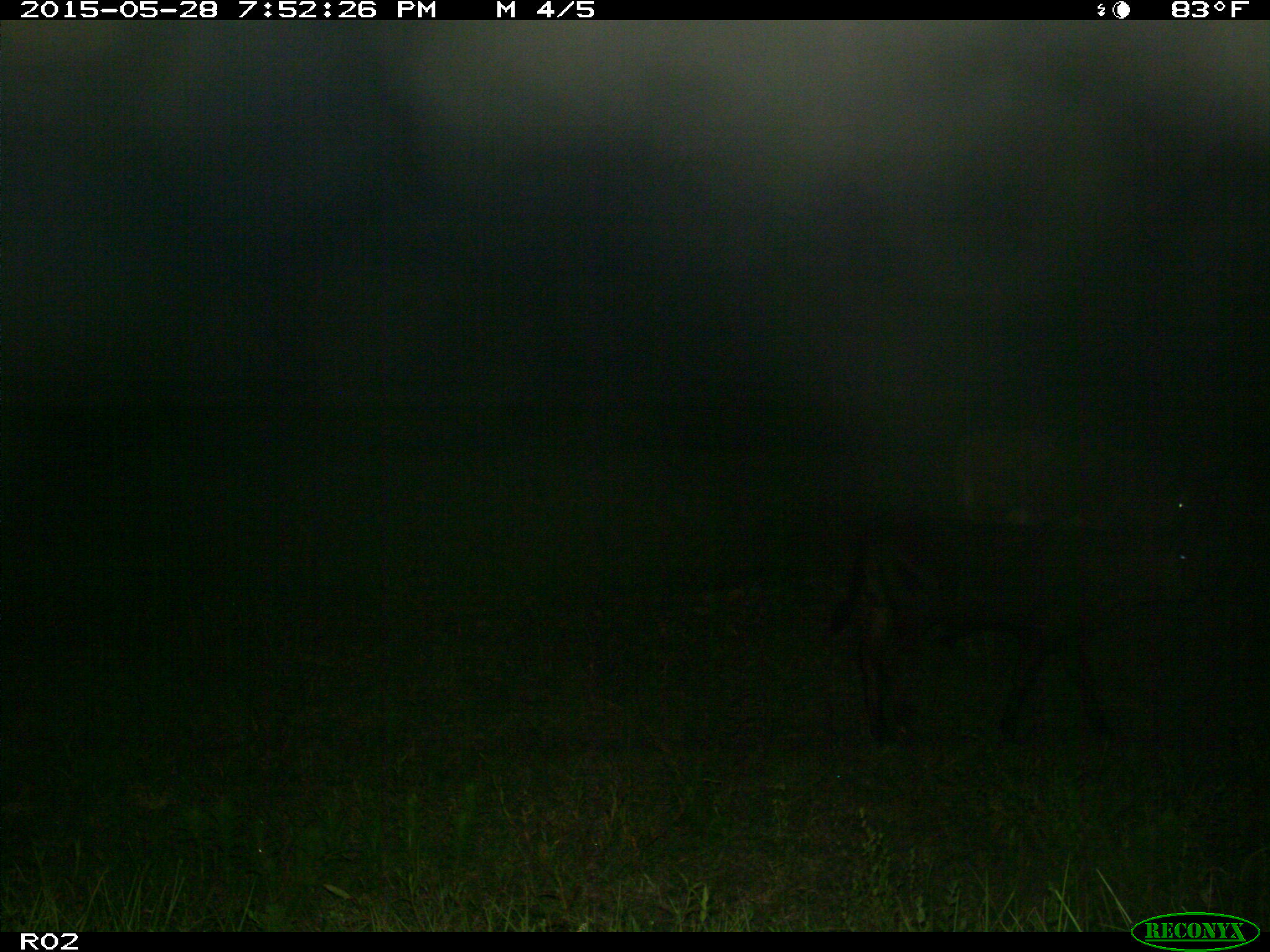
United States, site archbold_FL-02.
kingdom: Animalia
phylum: Chordata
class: Mammalia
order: Artiodactyla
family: Bovidae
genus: Bos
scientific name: Bos taurus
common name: domestic cow